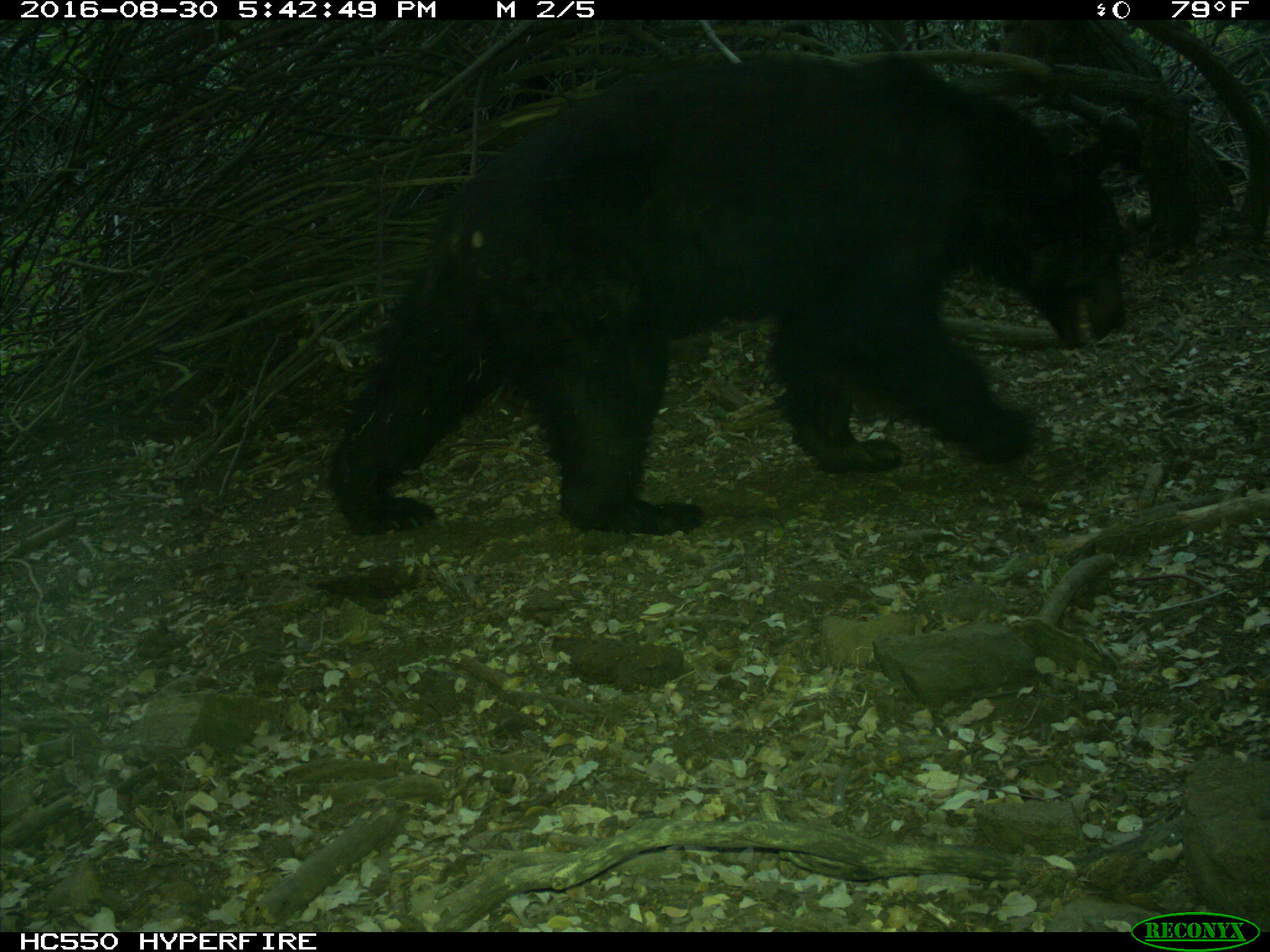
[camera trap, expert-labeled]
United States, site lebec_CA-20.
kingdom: Animalia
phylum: Chordata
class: Mammalia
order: Carnivora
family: Ursidae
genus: Ursus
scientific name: Ursus americanus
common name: american black bear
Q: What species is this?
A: Ursus americanus (american black bear).